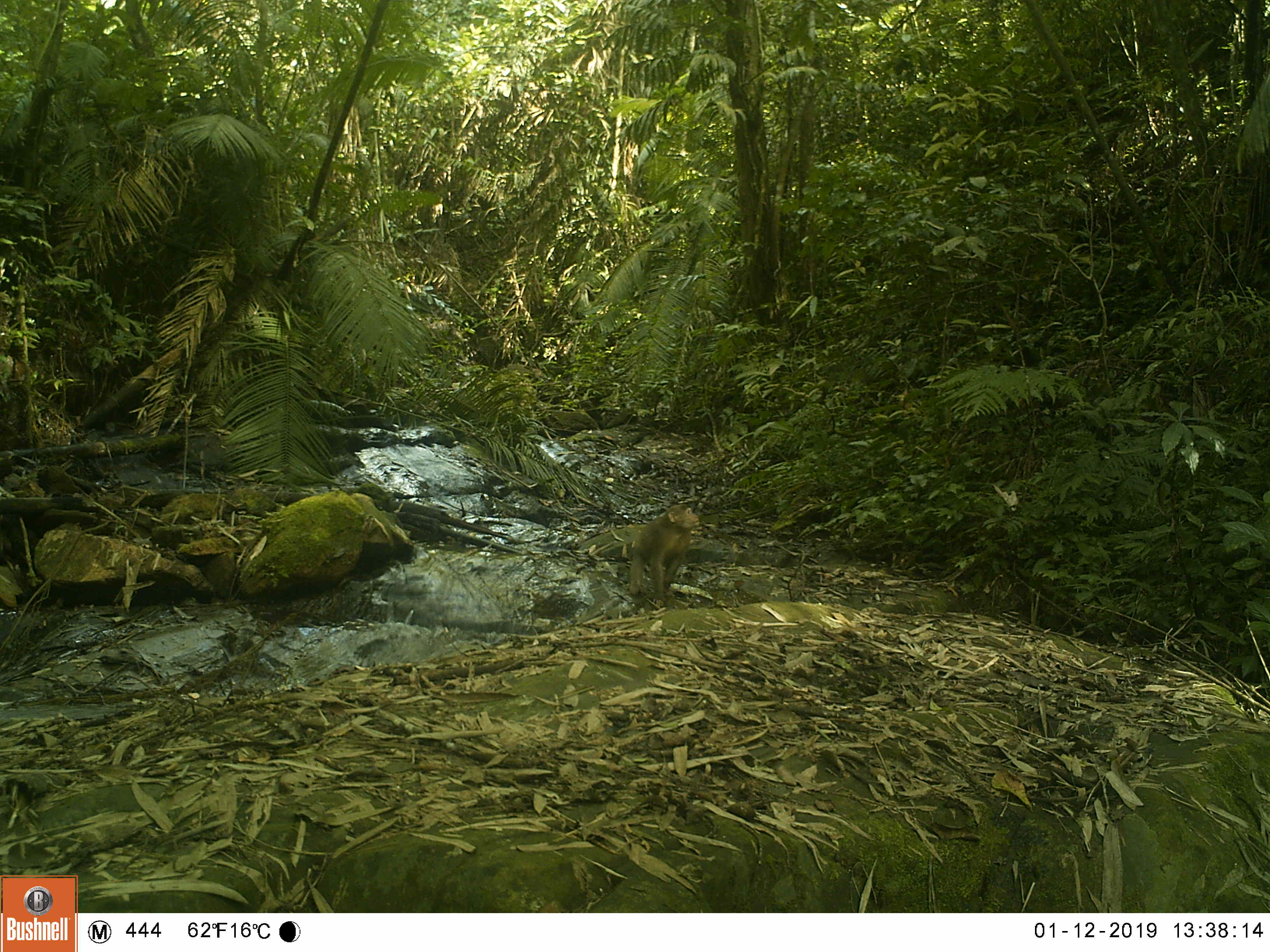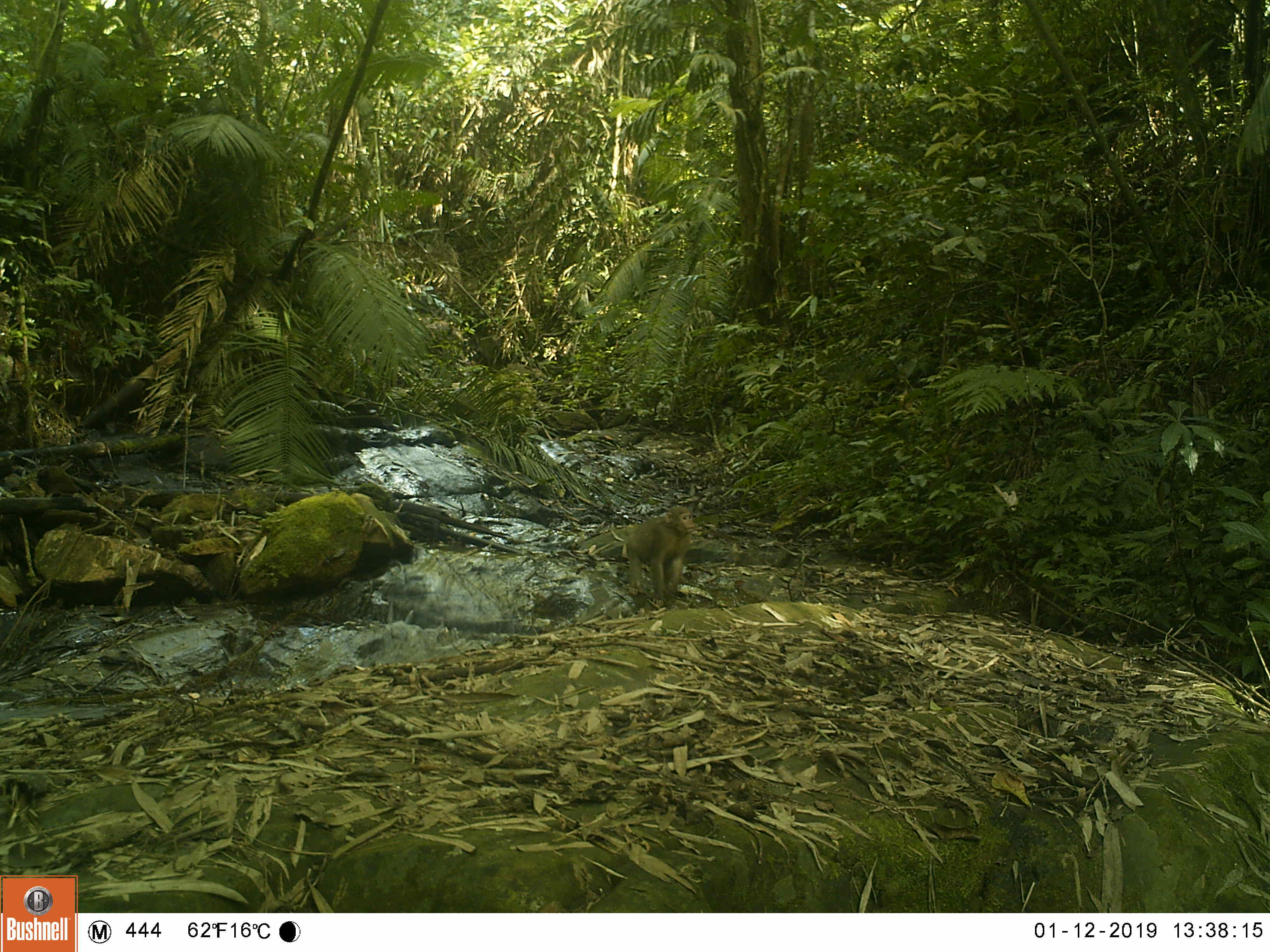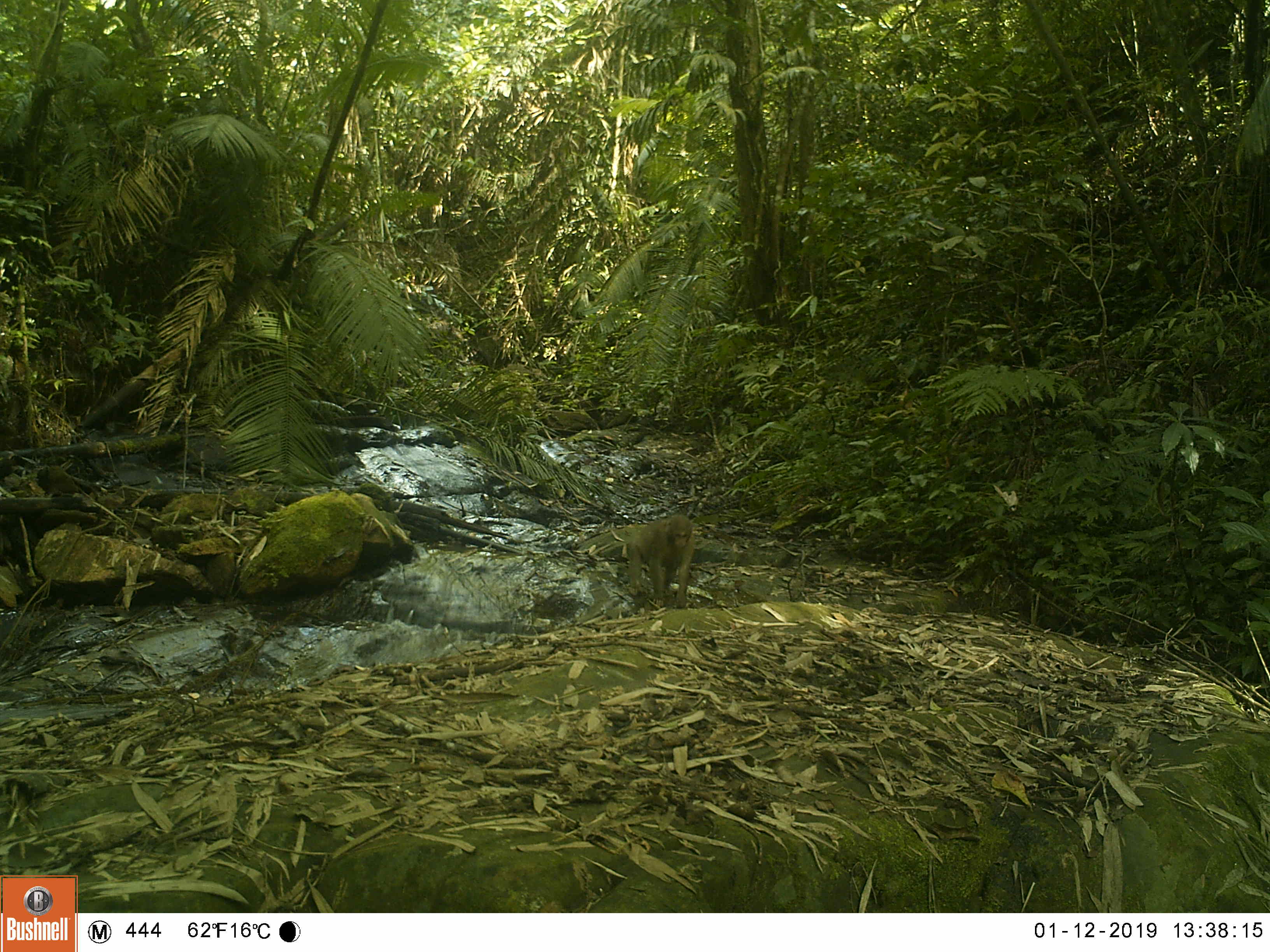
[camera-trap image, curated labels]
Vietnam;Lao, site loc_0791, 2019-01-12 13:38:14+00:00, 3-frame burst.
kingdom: Animalia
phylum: Chordata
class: Mammalia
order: Primates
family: Cercopithecidae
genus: Macaca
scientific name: Macaca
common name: macaques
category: assam or rhesus macaque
Assam or rhesus macaque (macaques) (Macaca). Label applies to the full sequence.